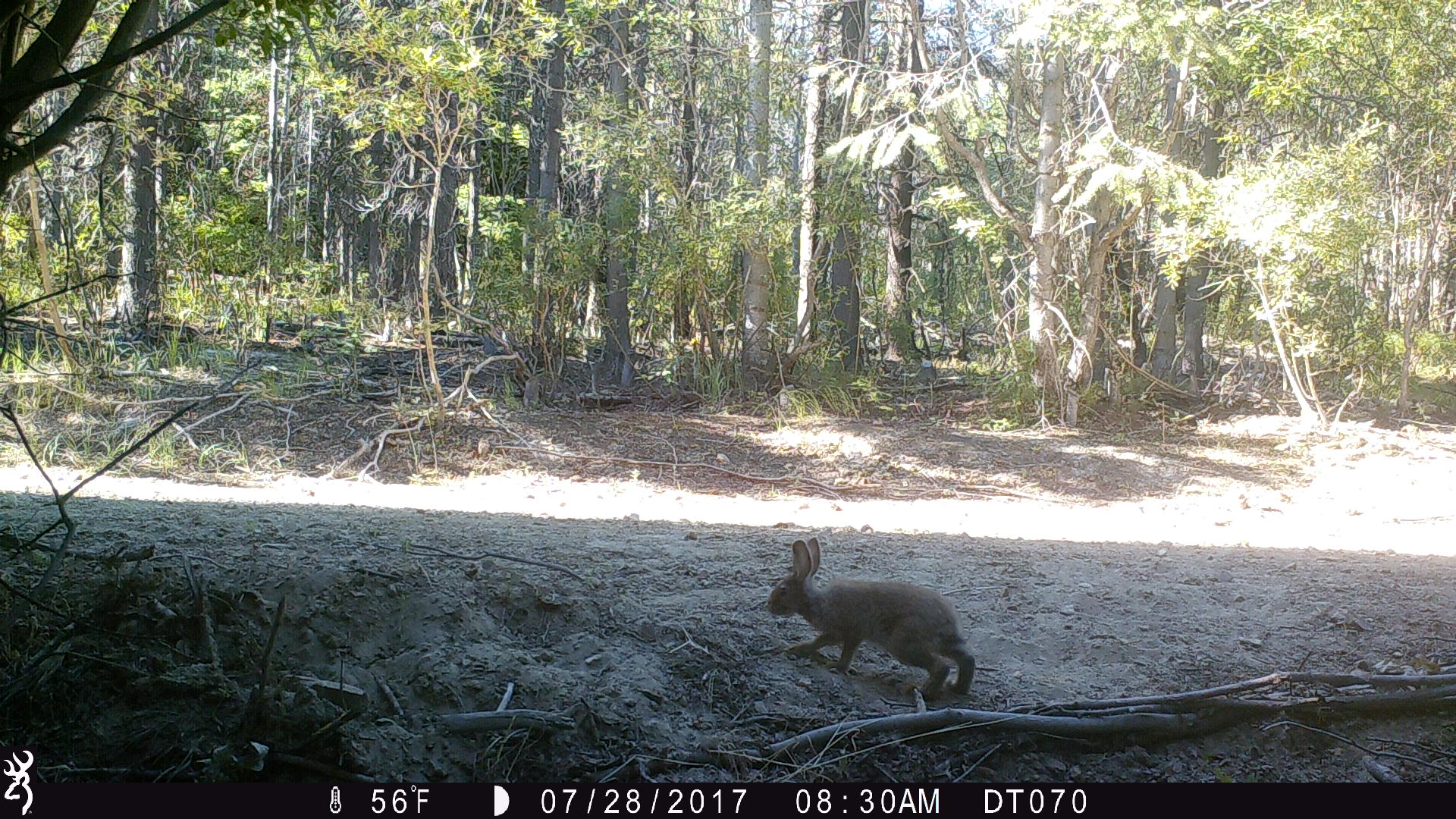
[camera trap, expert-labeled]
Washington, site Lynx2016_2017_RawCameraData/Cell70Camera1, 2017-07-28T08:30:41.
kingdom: Animalia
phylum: Chordata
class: Mammalia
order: Lagomorpha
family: Leporidae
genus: Lepus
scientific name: Lepus americanus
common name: snowshoe hare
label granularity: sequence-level